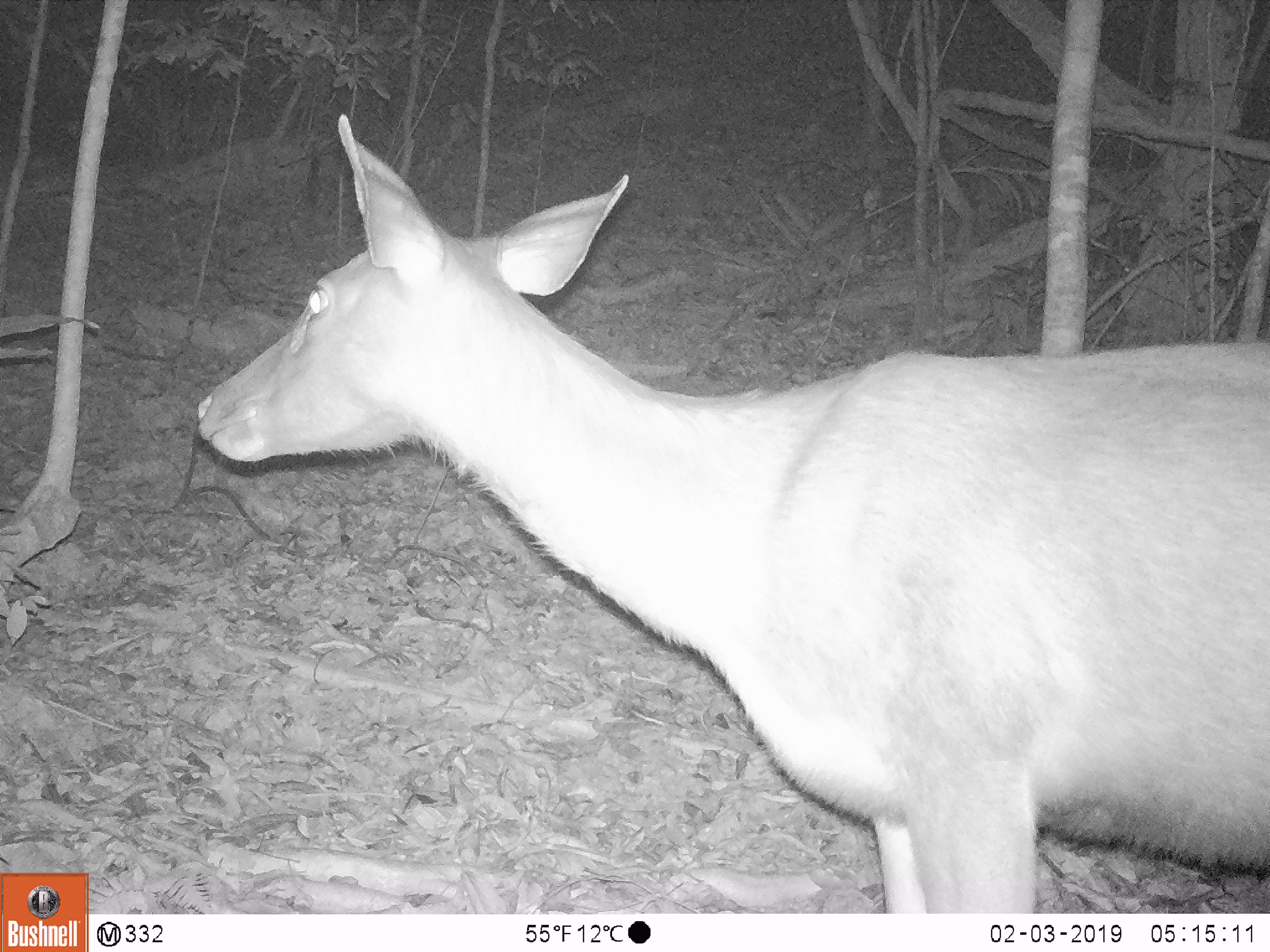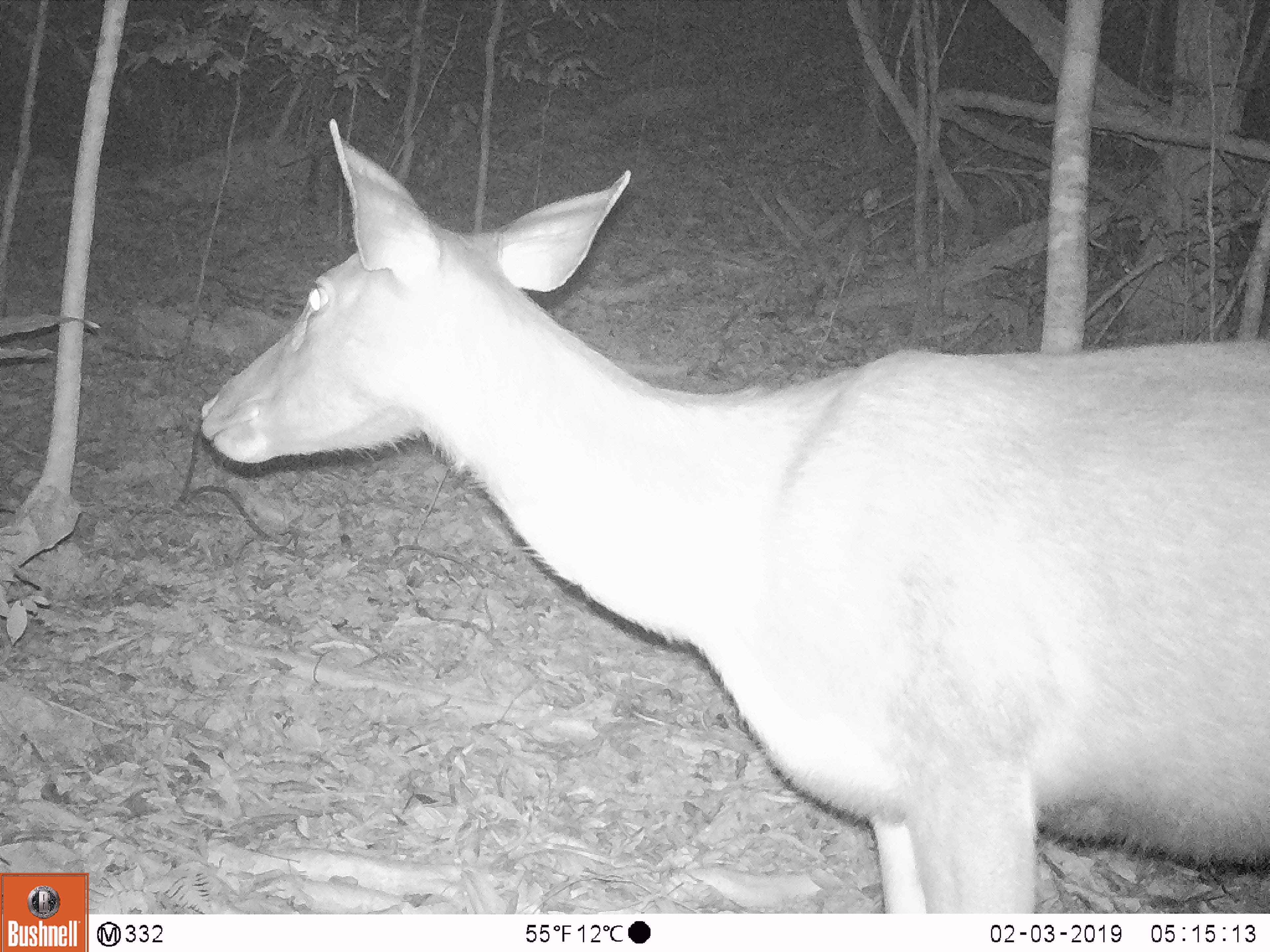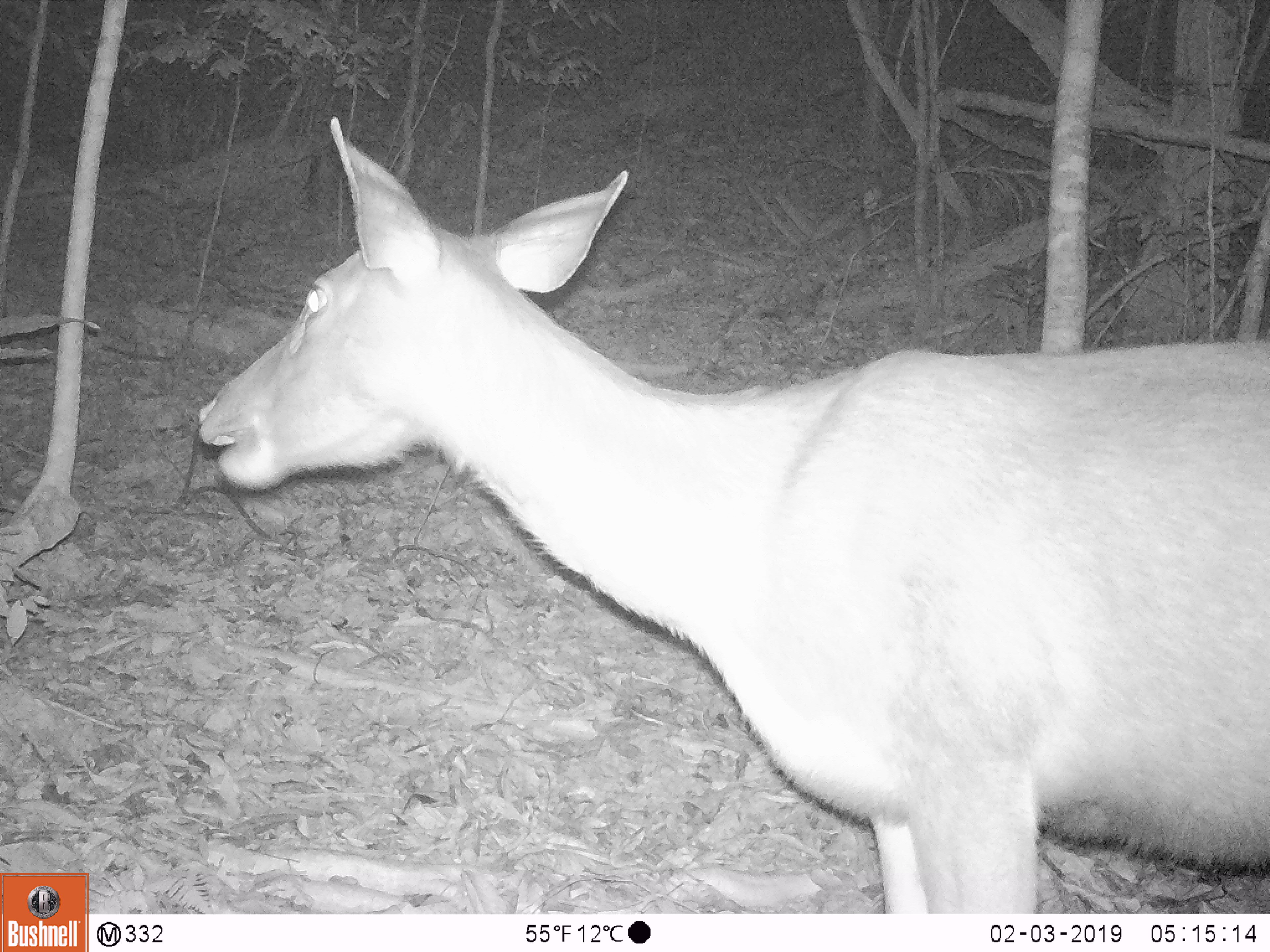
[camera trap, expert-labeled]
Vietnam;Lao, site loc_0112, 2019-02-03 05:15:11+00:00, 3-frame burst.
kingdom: Animalia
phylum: Chordata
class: Mammalia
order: Artiodactyla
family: Cervidae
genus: Rusa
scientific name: Rusa unicolor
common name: sambar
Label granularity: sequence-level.